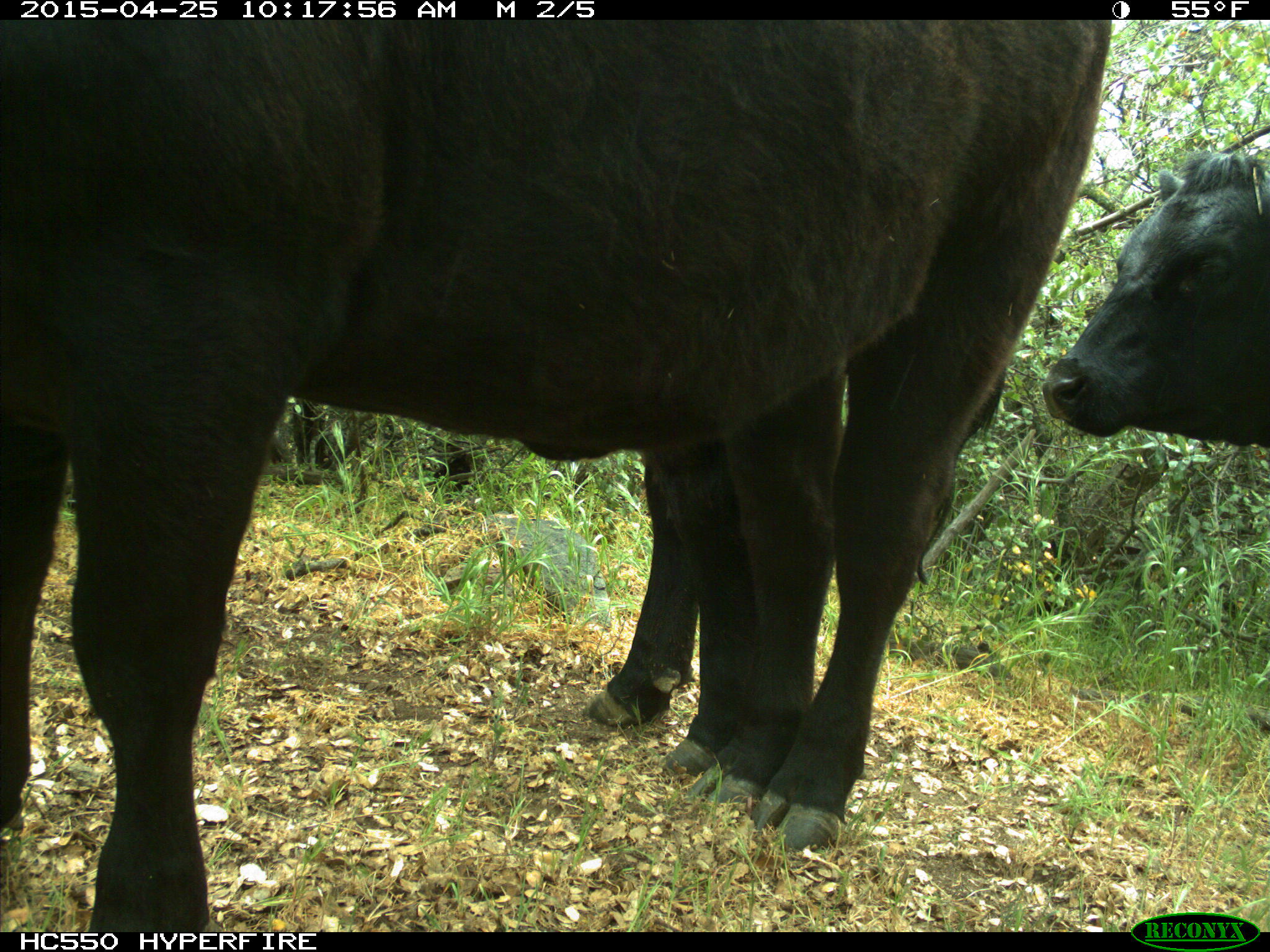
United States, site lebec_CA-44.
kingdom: Animalia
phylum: Chordata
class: Mammalia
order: Artiodactyla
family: Suidae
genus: Sus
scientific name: Sus scrofa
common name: wild boar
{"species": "Sus scrofa (wild boar)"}